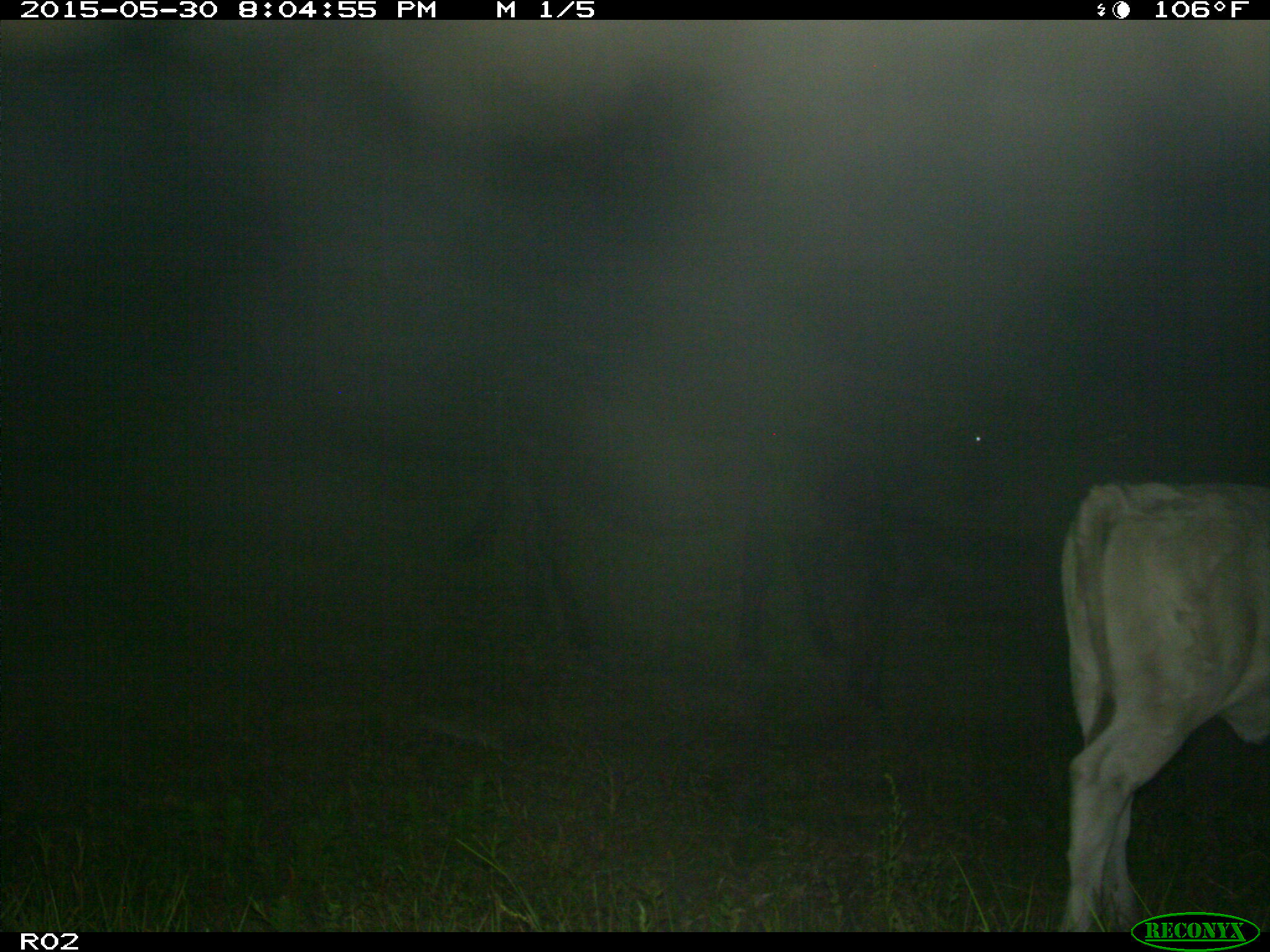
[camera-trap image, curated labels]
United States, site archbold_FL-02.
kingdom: Animalia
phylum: Chordata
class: Mammalia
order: Artiodactyla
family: Bovidae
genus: Bos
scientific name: Bos taurus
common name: domestic cow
Bos taurus (domestic cow).